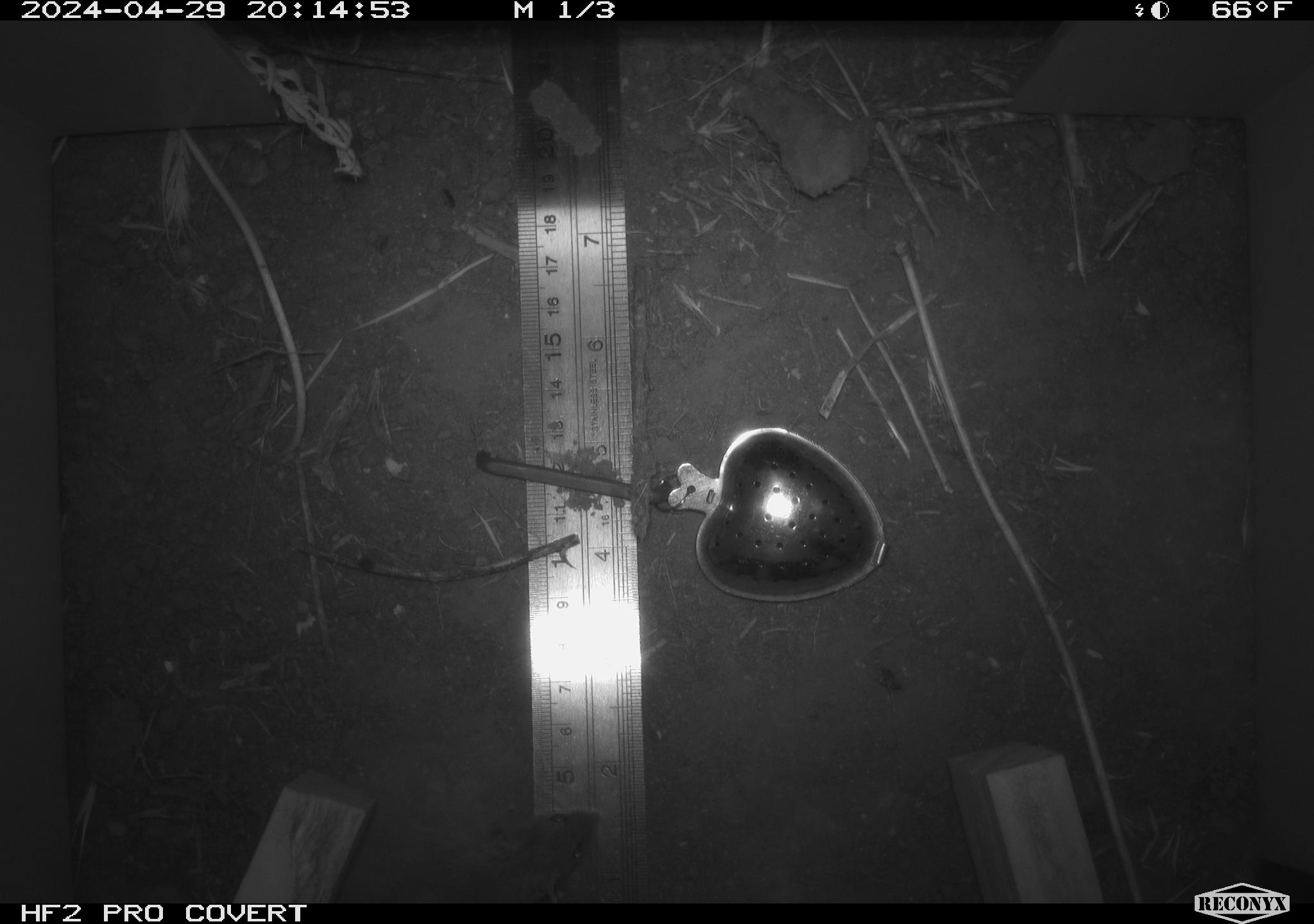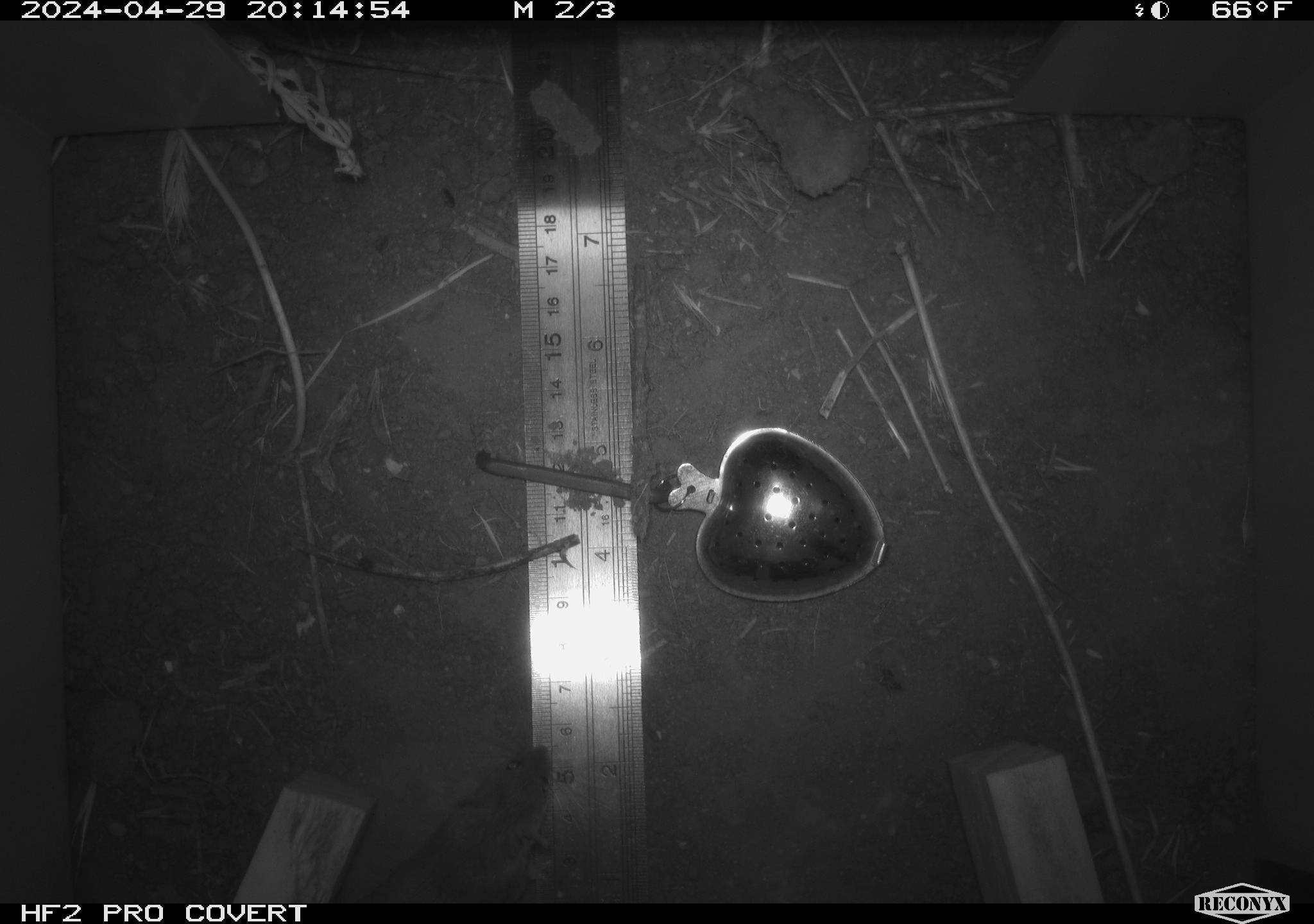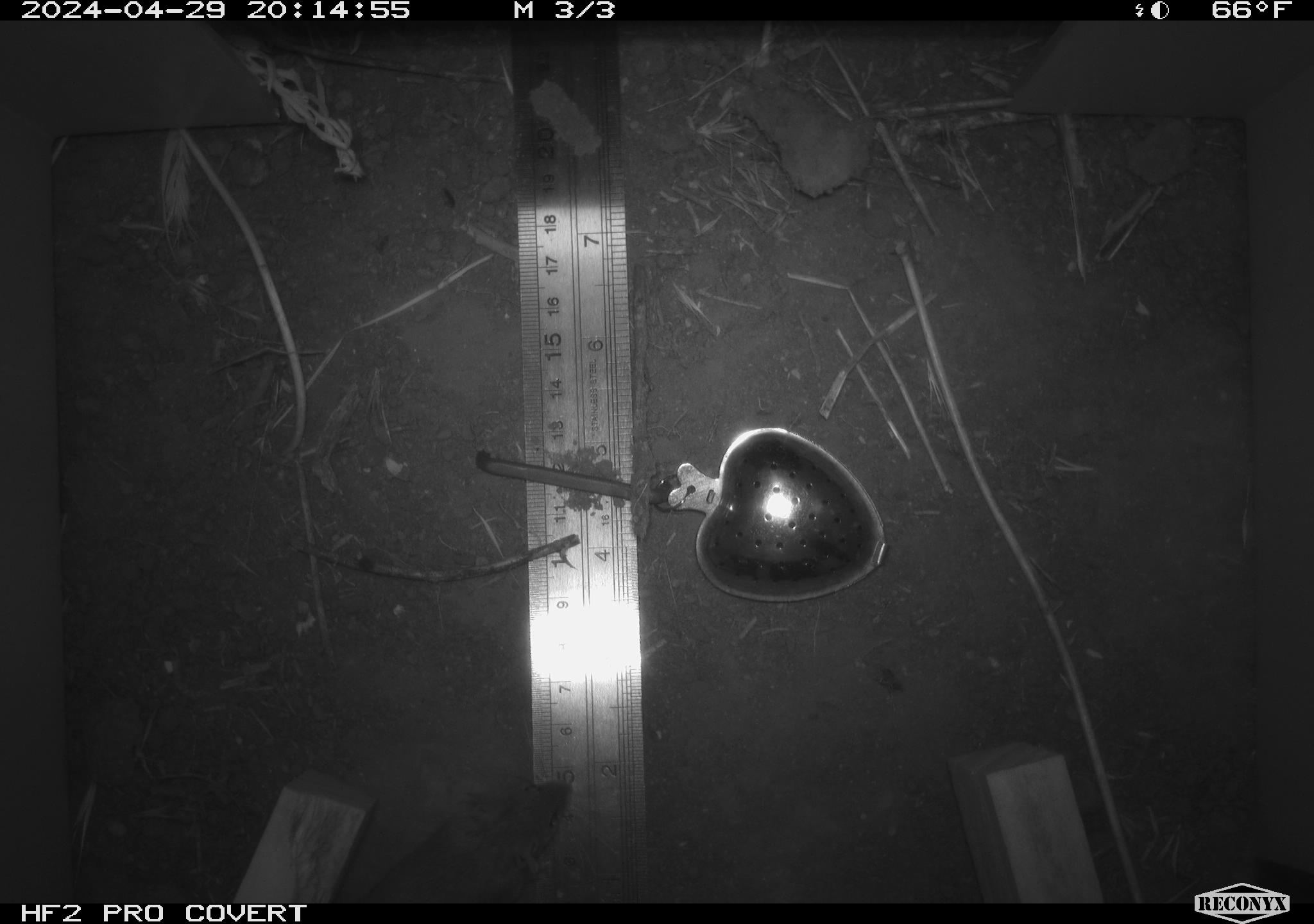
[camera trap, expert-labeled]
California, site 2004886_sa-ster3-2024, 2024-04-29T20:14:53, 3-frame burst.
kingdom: Animalia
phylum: Chordata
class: Mammalia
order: Rodentia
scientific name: Rodentia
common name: mouse species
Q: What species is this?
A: Mouse species (Rodentia).